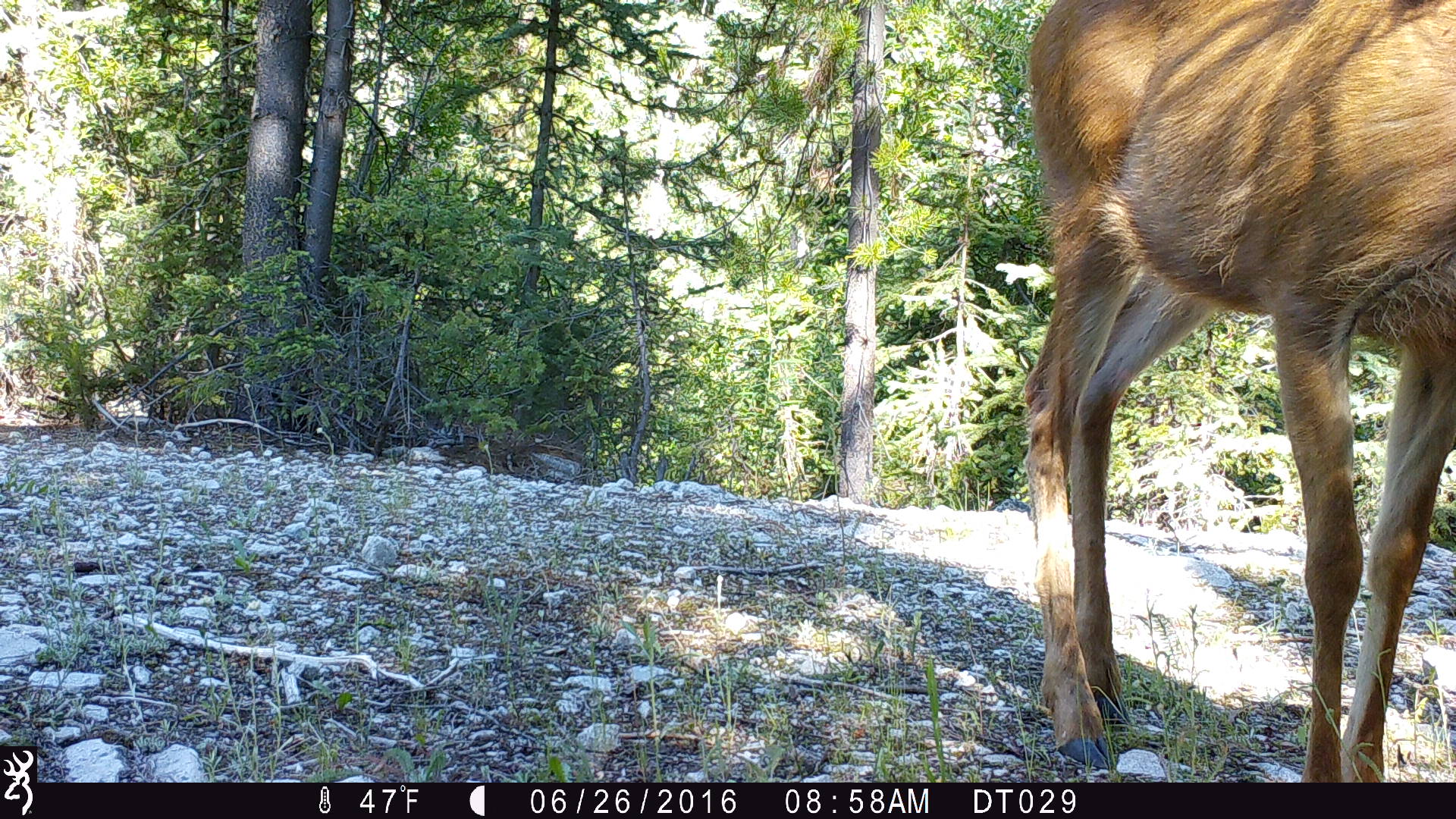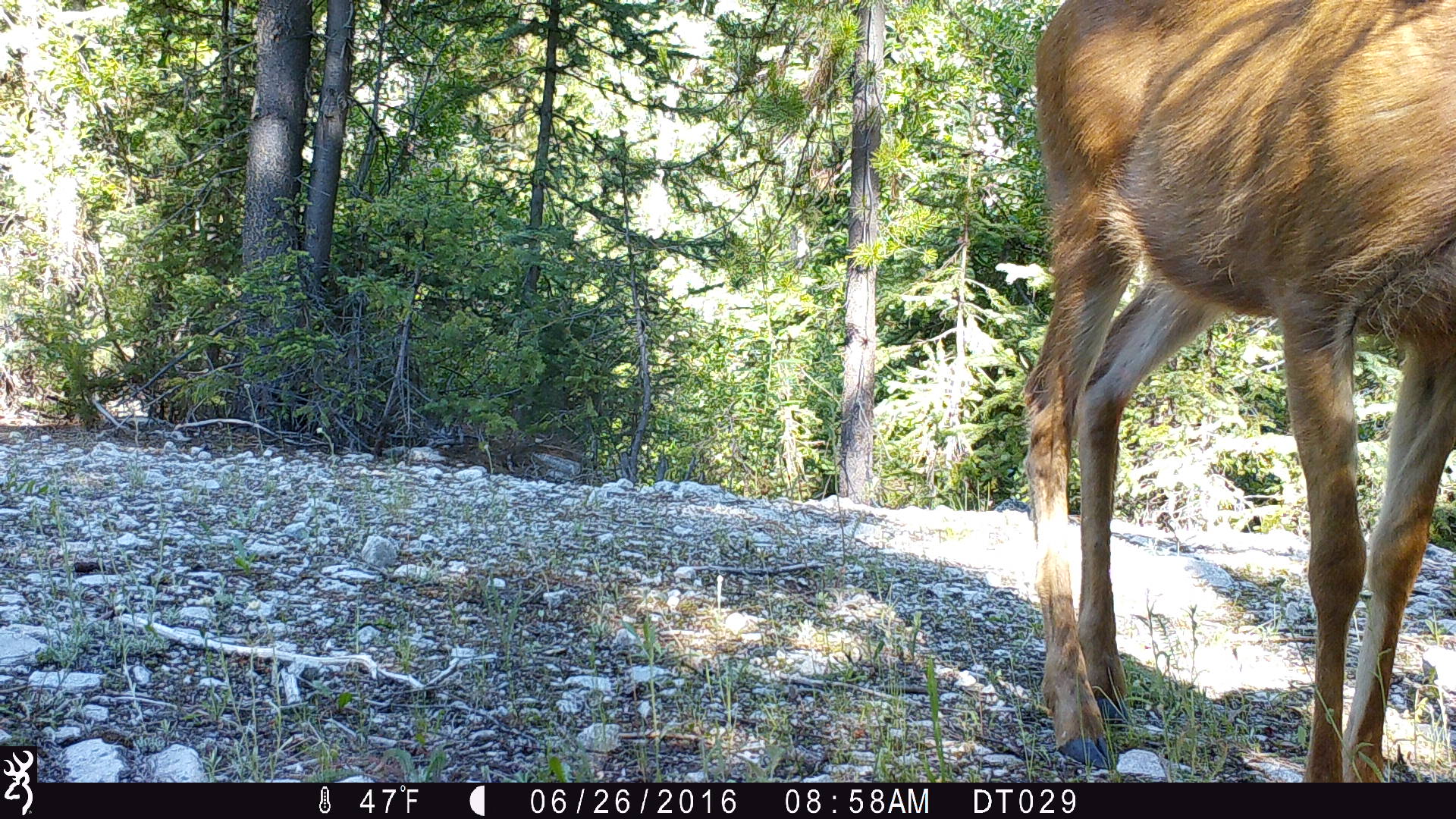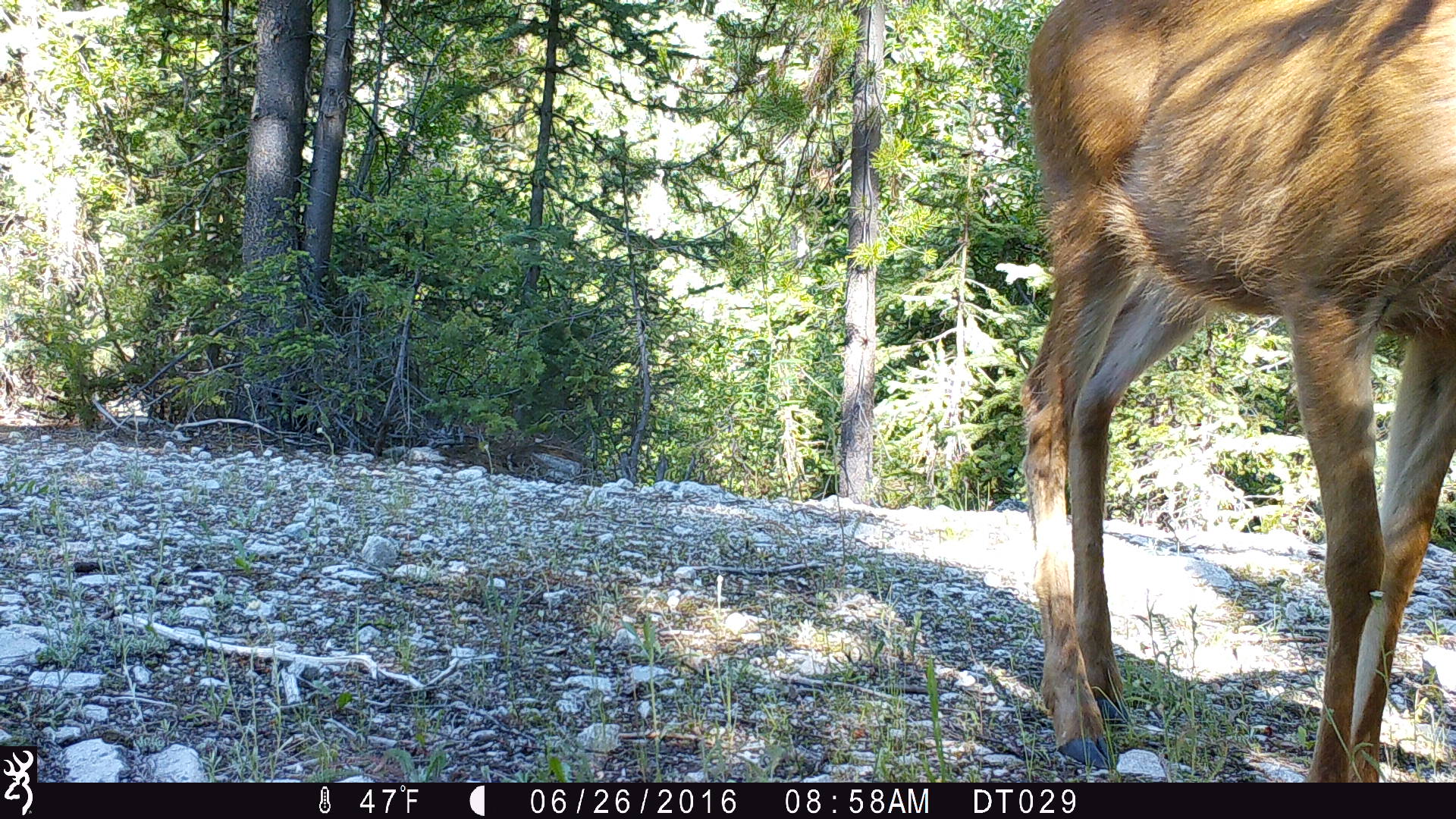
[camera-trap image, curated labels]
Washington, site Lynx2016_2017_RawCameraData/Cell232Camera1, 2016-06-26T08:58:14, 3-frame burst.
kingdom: Animalia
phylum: Chordata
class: Mammalia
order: Artiodactyla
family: Cervidae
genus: Odocoileus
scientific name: Odocoileus hemionus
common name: mule deer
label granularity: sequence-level